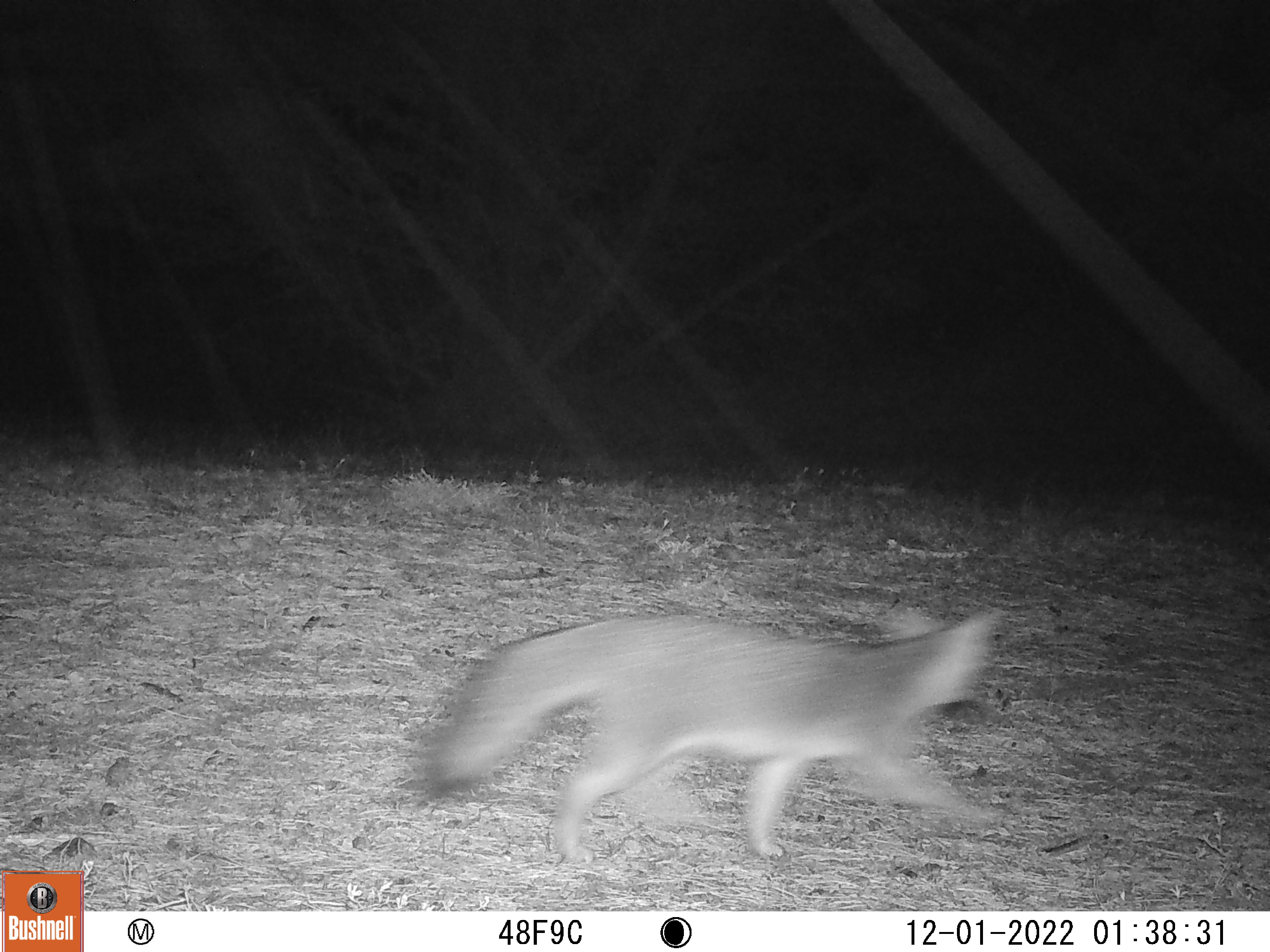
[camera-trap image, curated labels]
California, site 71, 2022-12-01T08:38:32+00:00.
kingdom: Animalia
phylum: Chordata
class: Mammalia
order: Carnivora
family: Canidae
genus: Urocyon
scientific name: Urocyon cinereoargenteus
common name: gray fox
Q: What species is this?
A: Gray fox (Urocyon cinereoargenteus).